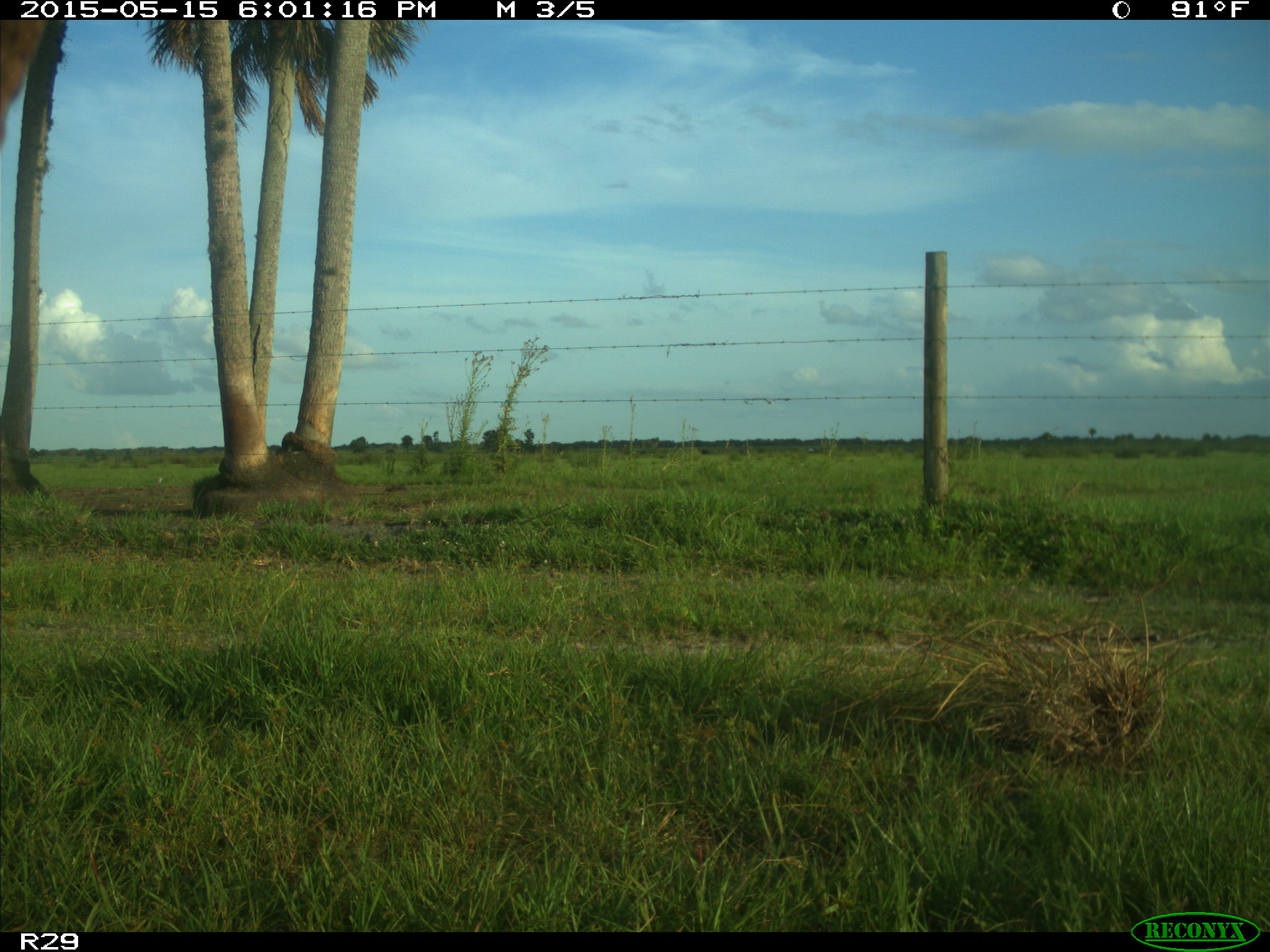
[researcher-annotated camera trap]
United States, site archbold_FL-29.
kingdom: Animalia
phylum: Chordata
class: Mammalia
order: Artiodactyla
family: Bovidae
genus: Bos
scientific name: Bos taurus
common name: domestic cow